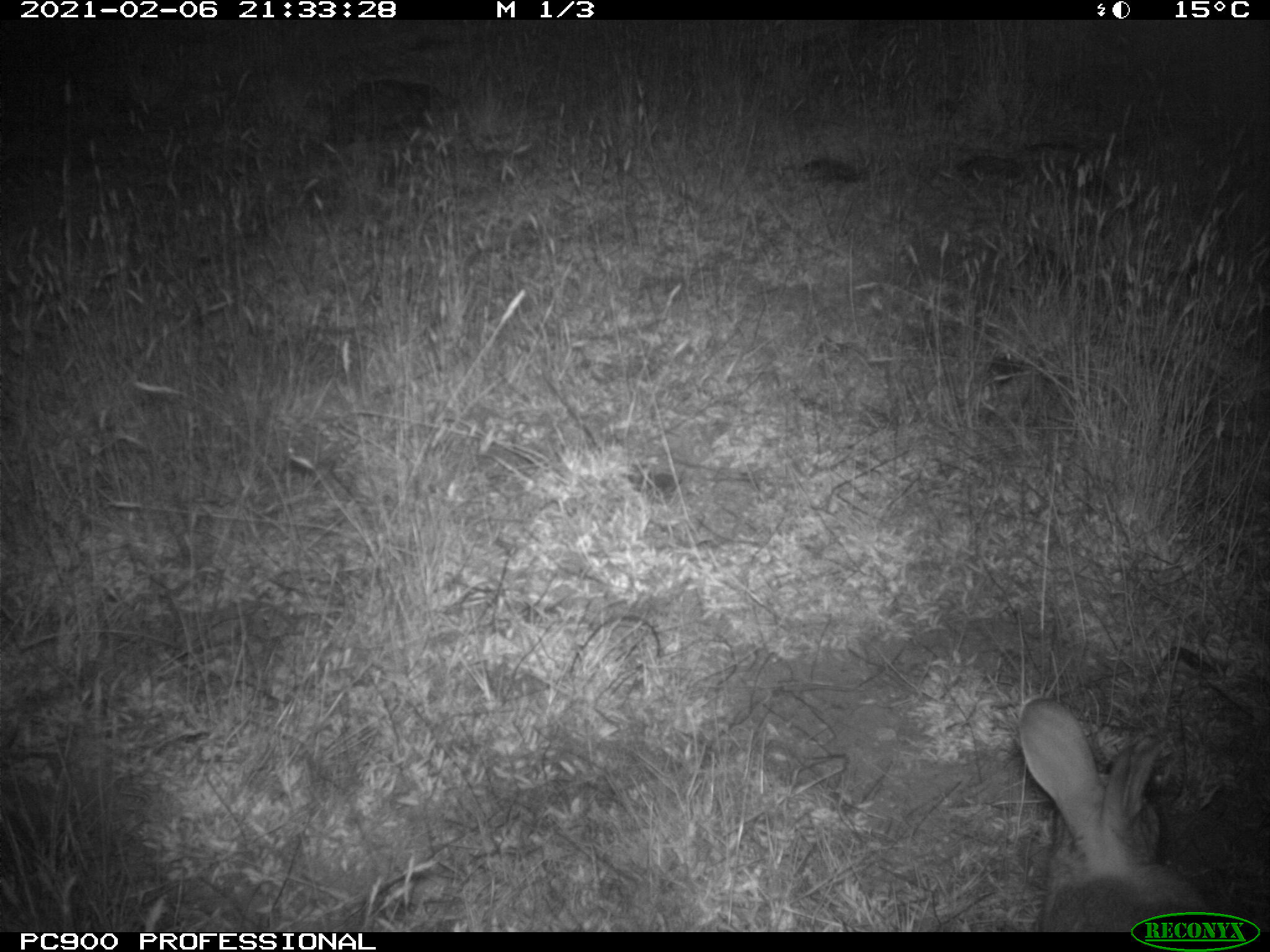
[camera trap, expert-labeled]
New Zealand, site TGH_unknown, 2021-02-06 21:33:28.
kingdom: Animalia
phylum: Chordata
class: Mammalia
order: Lagomorpha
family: Leporidae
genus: Oryctolagus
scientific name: Oryctolagus cuniculus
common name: european rabbit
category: rabbit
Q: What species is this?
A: Rabbit (european rabbit) (Oryctolagus cuniculus).